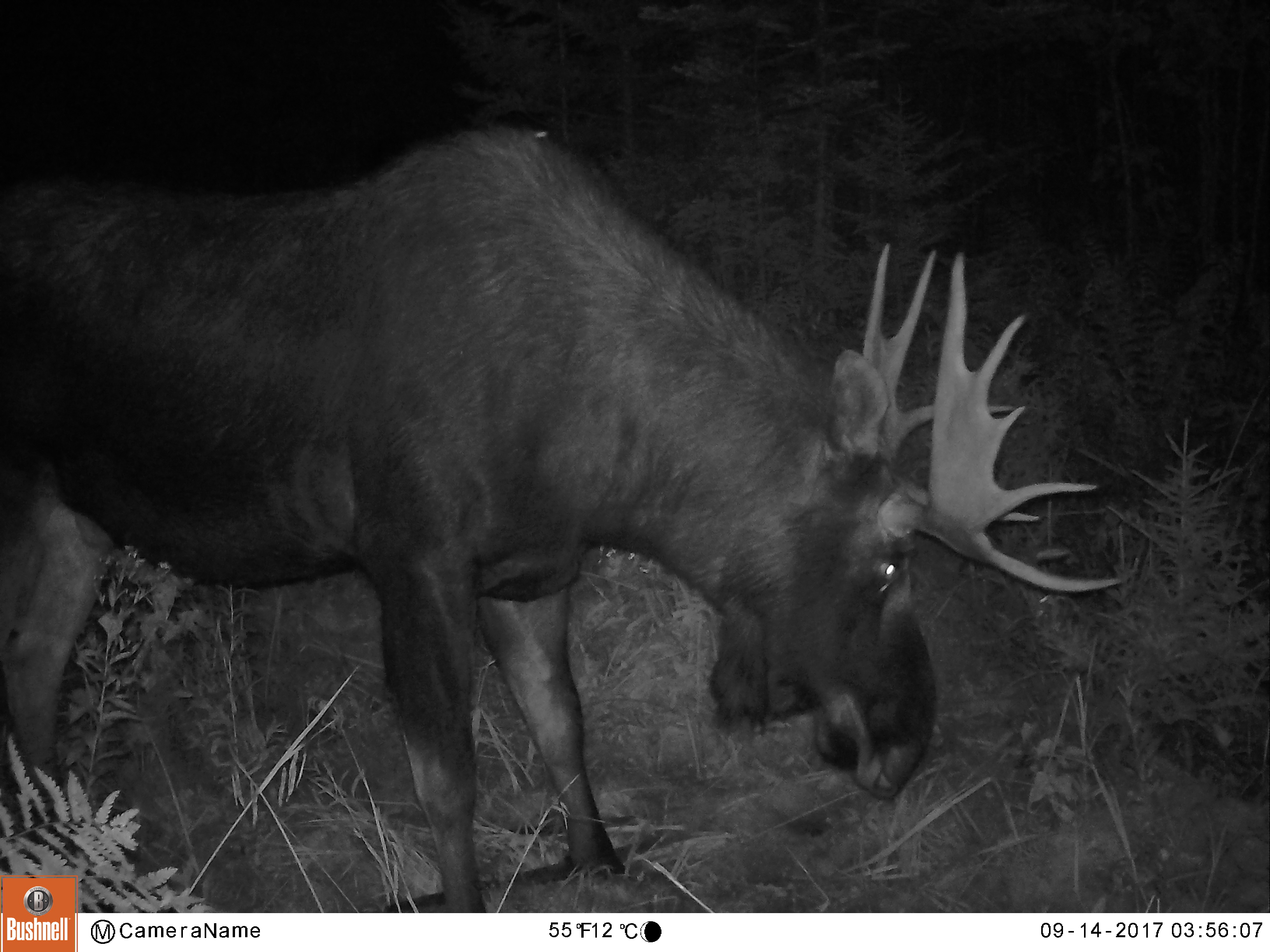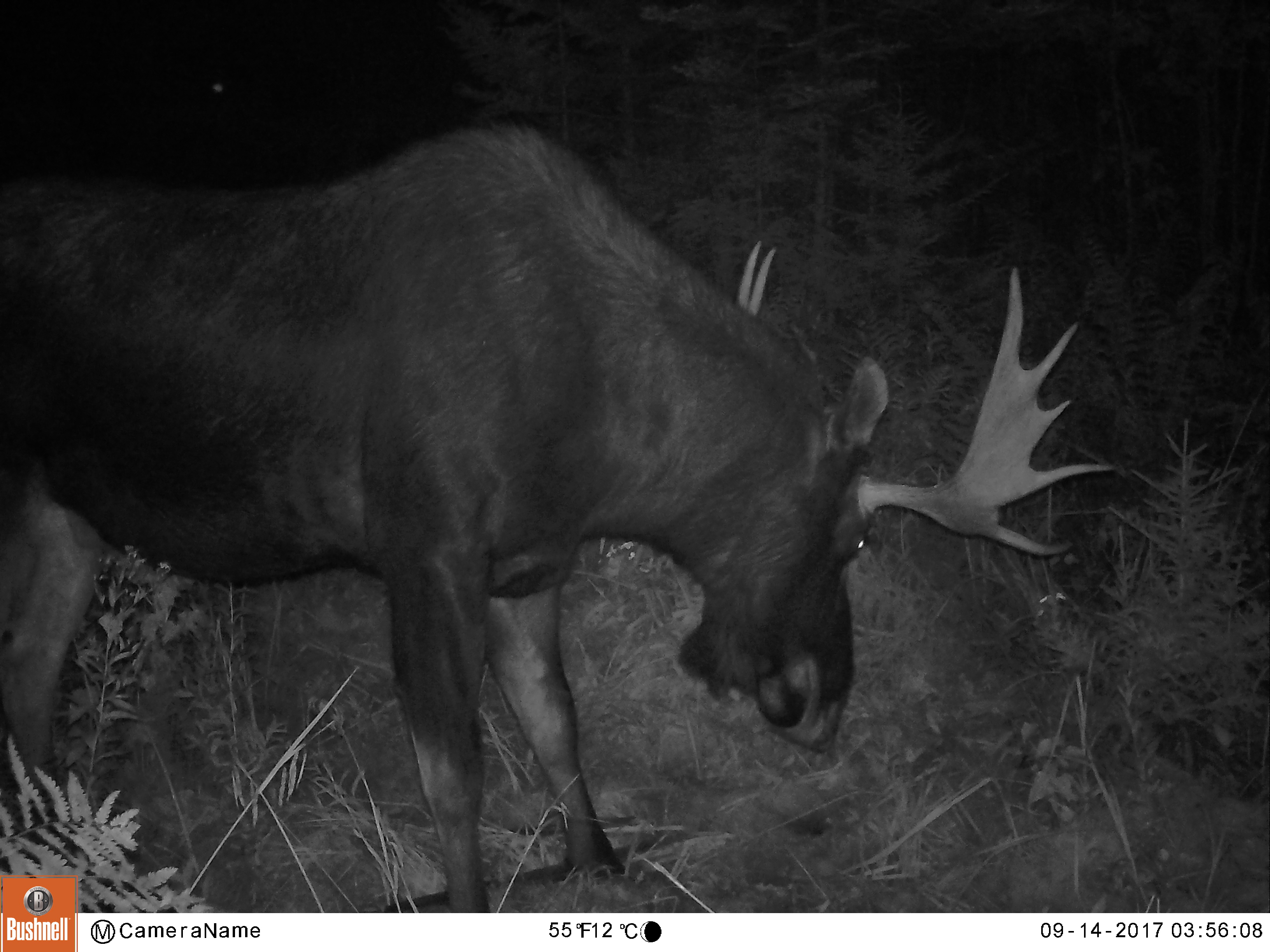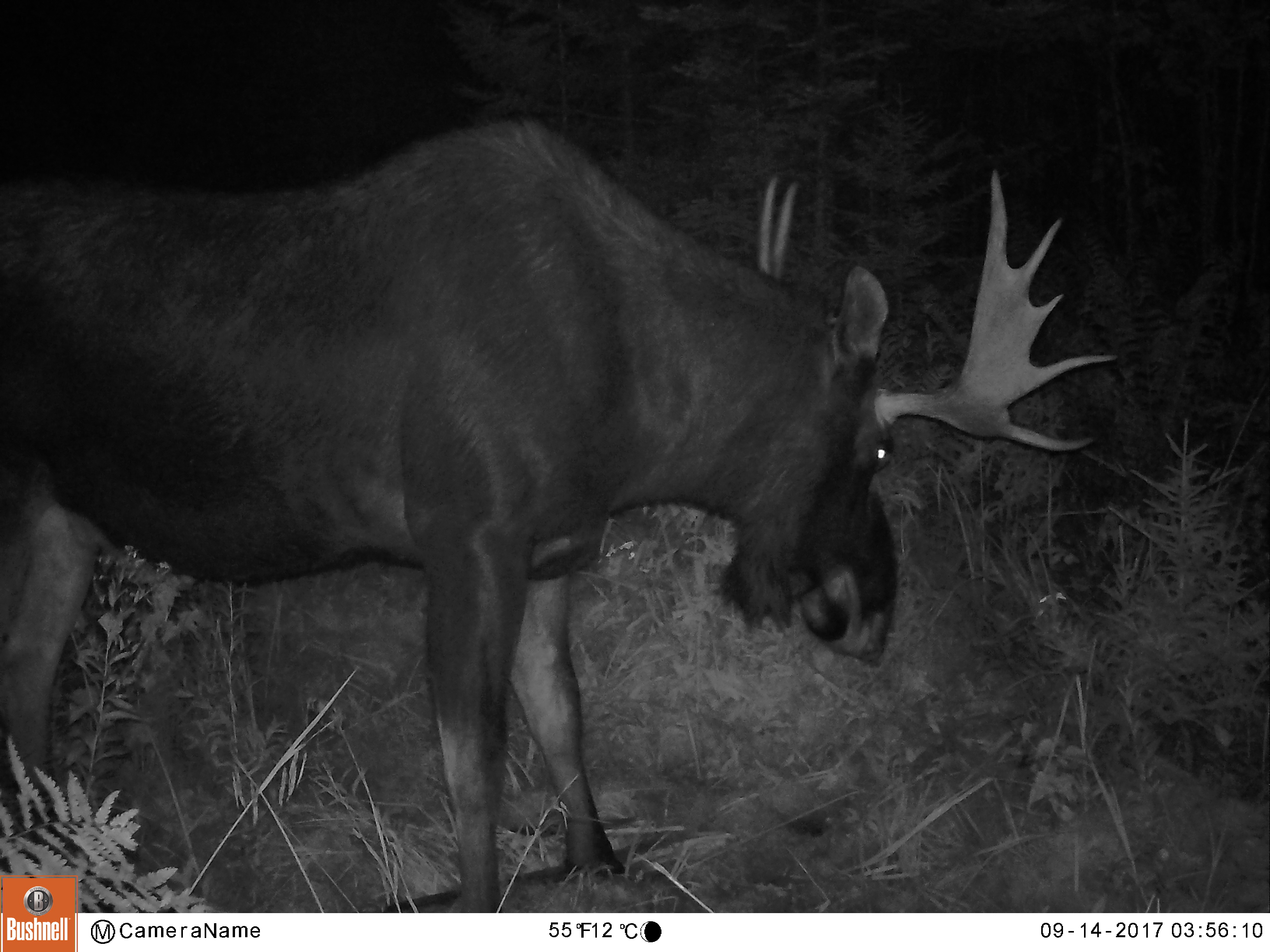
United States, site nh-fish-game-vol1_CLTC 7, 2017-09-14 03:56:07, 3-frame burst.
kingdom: Animalia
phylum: Chordata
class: Mammalia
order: Artiodactyla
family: Cervidae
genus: Alces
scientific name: Alces alces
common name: moose